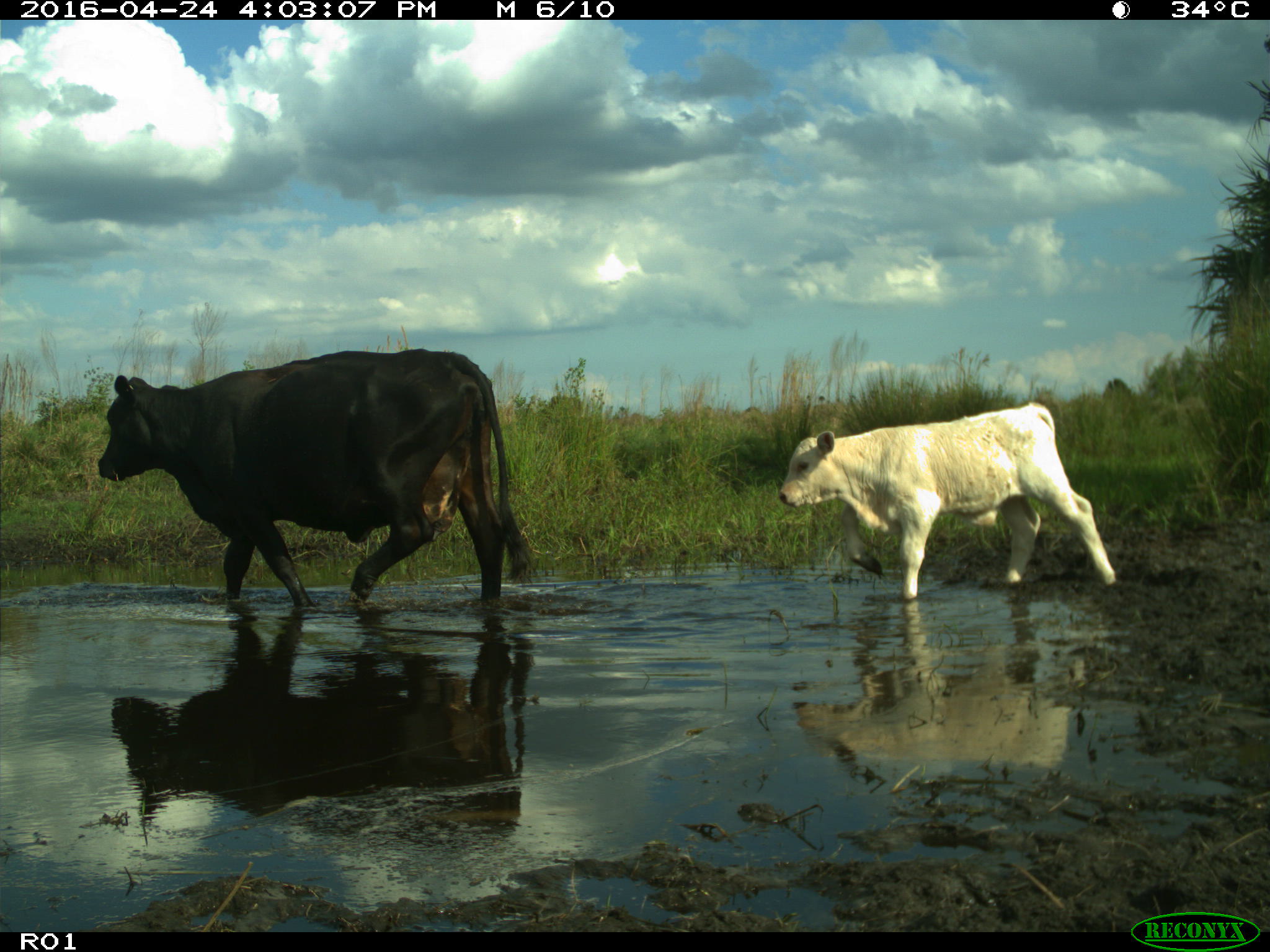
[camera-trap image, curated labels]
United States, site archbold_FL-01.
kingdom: Animalia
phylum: Chordata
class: Mammalia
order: Artiodactyla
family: Bovidae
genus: Bos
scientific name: Bos taurus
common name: domestic cow